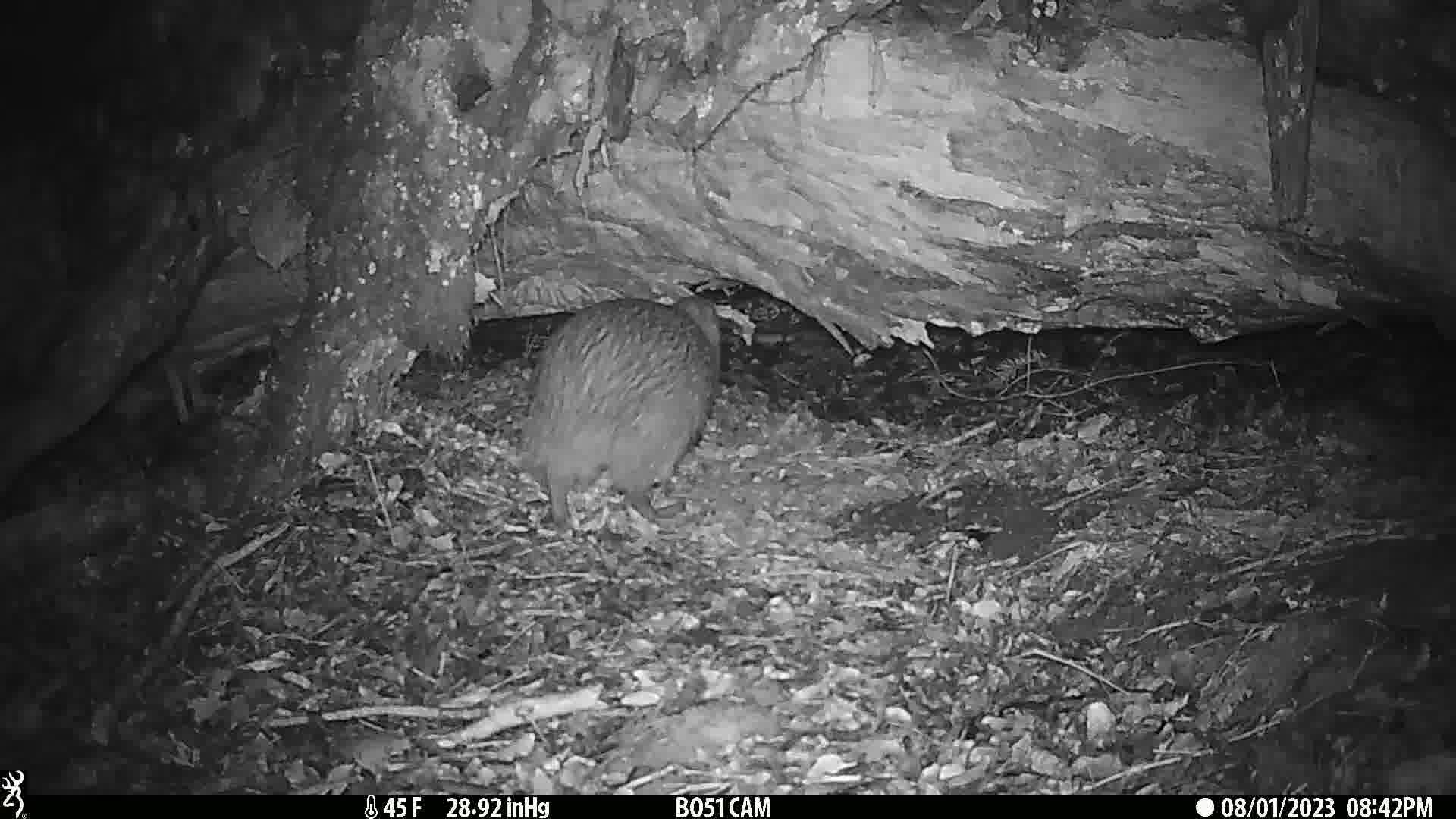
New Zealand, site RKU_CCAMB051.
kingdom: Animalia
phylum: Chordata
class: Aves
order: Apterygiformes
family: Apterygidae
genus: Apteryx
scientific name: Apteryx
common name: kiwi